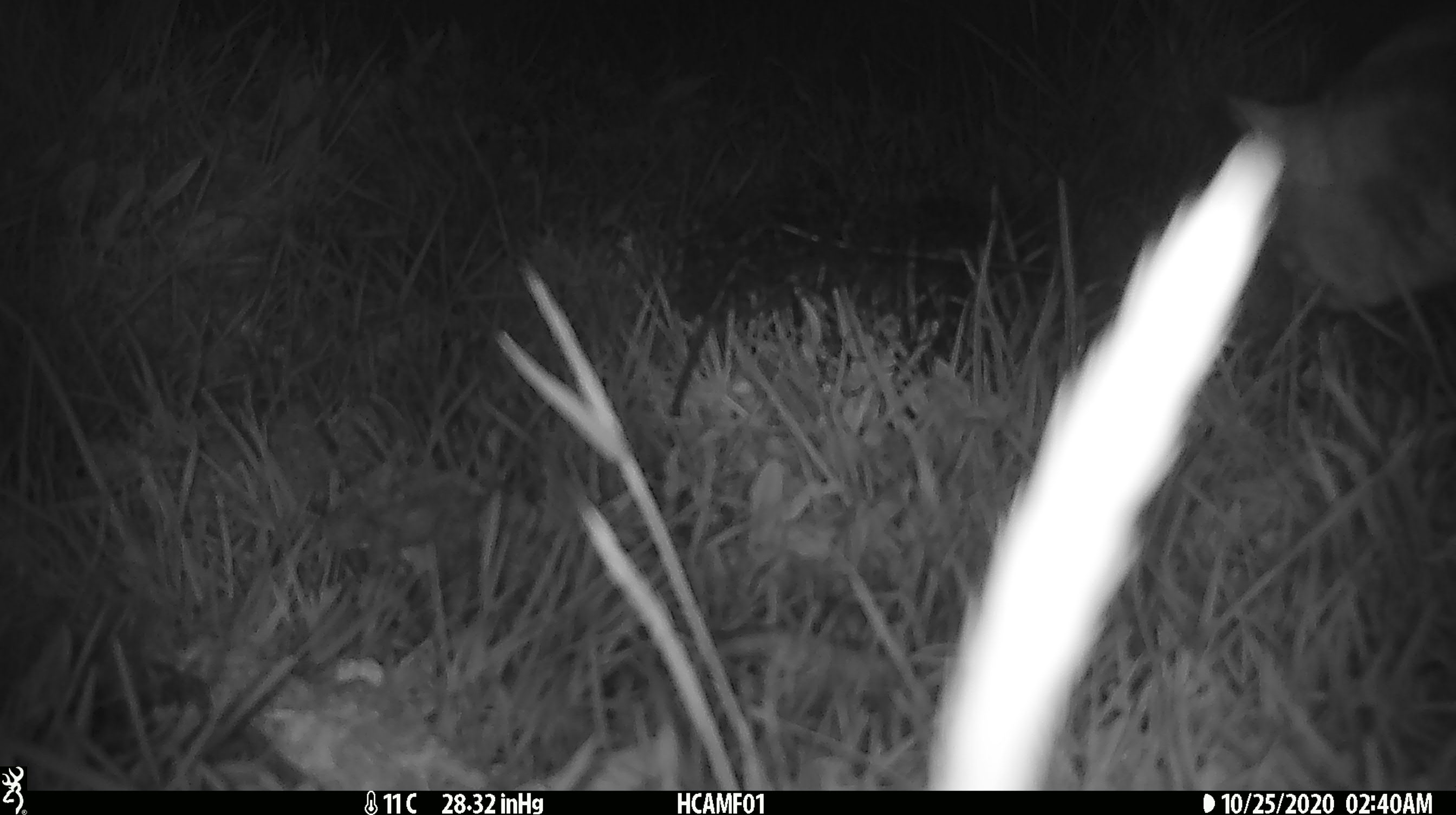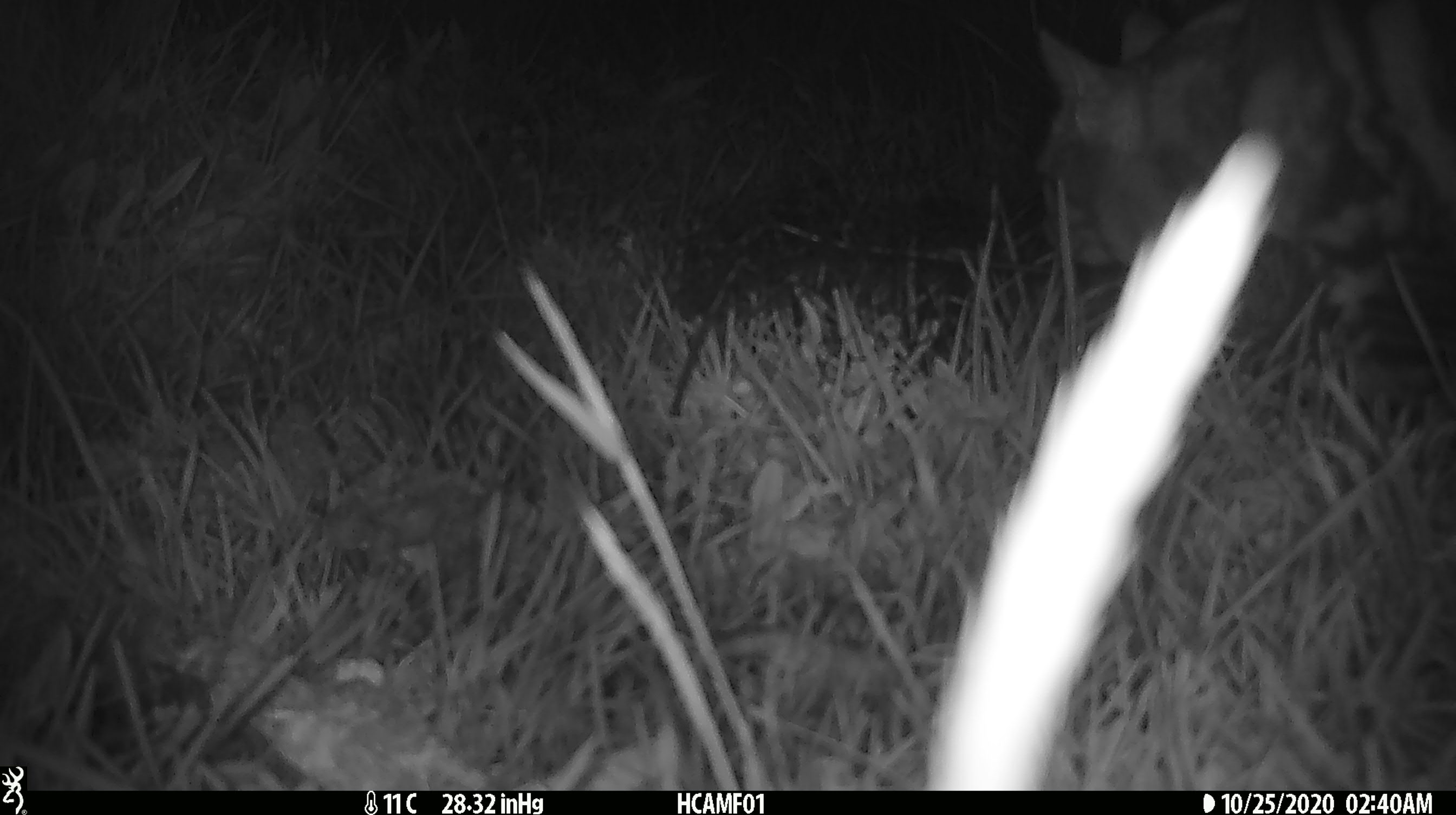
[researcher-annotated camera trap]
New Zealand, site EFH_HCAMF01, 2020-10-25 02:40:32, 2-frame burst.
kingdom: Animalia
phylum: Chordata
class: Mammalia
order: Carnivora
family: Felidae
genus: Felis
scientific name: Felis catus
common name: domestic cat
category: cat